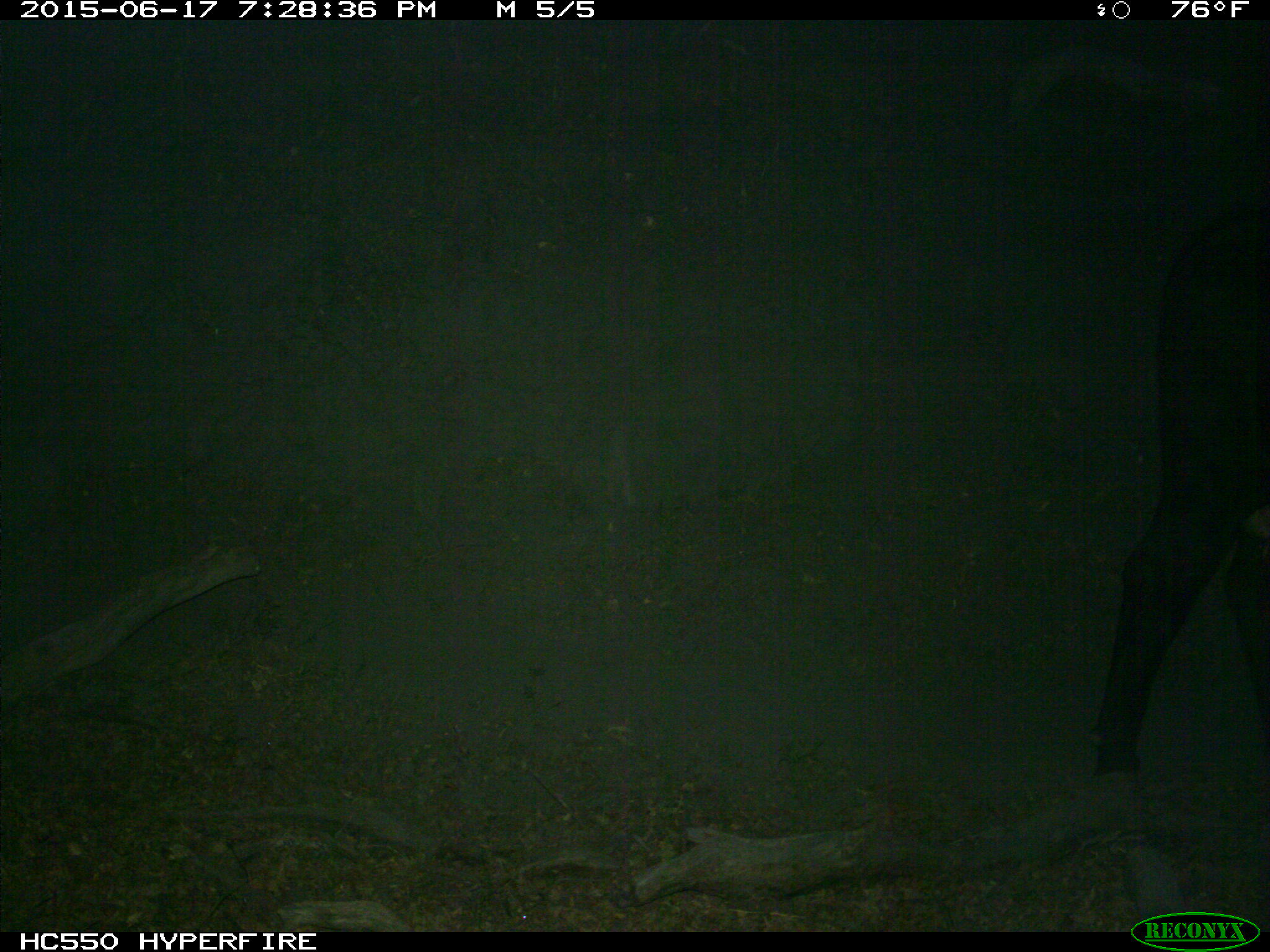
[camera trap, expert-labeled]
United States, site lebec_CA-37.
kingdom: Animalia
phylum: Chordata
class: Mammalia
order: Artiodactyla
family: Bovidae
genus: Bos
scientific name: Bos taurus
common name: domestic cow